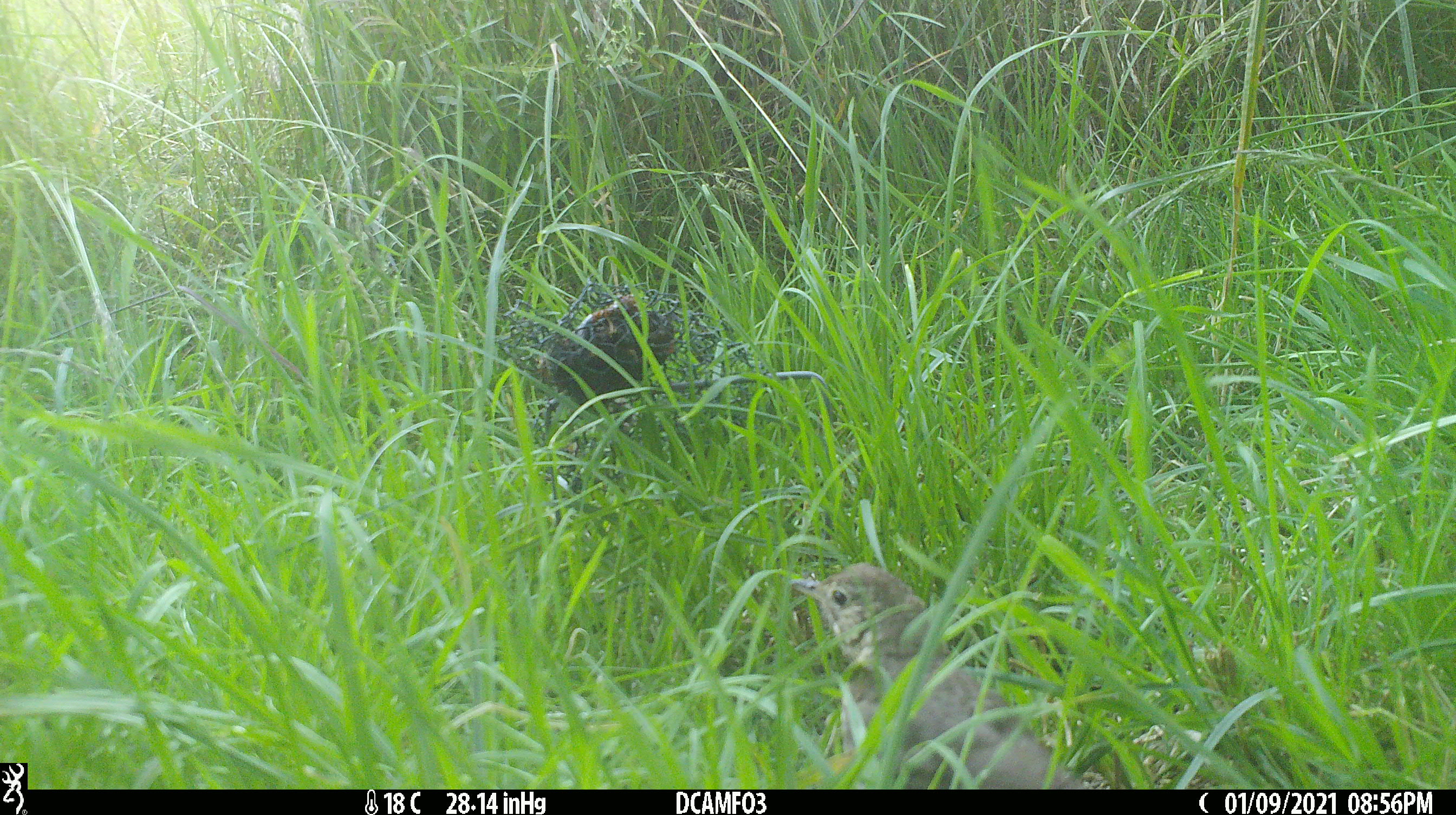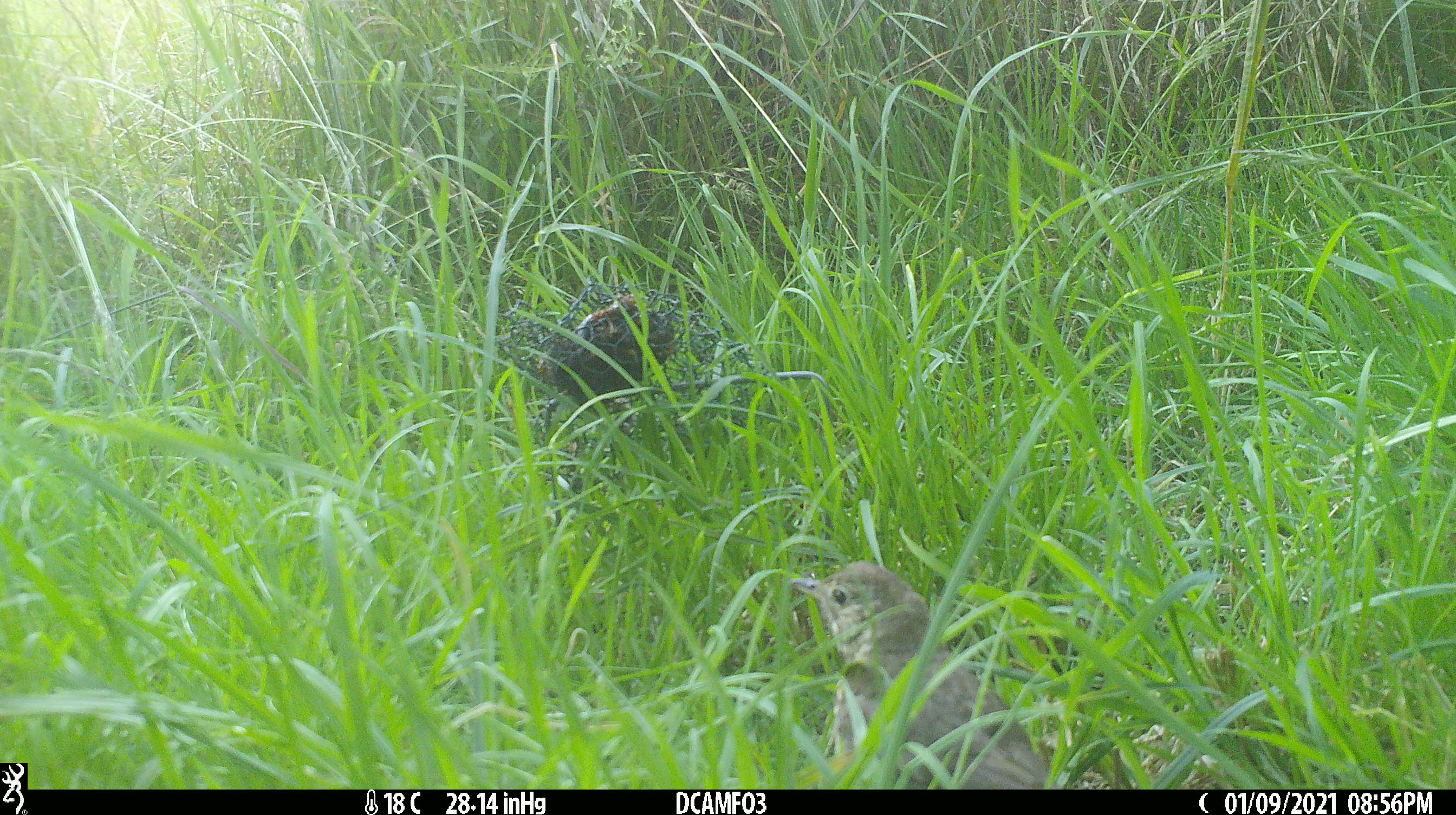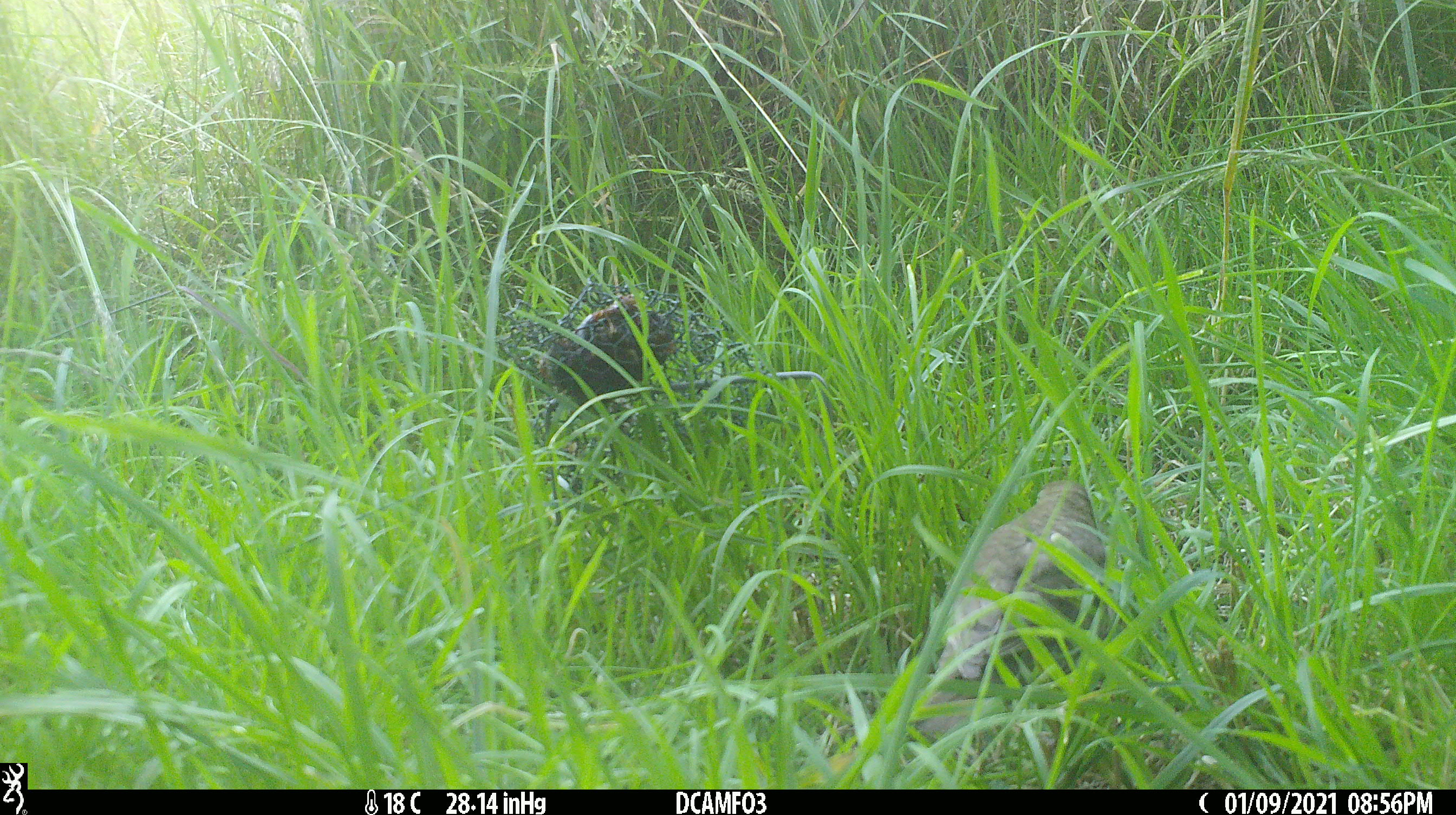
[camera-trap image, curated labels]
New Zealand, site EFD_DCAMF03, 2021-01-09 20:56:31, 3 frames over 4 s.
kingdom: Animalia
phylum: Chordata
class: Aves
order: Passeriformes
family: Turdidae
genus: Turdus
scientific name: Turdus philomelos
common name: song thrush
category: thrush